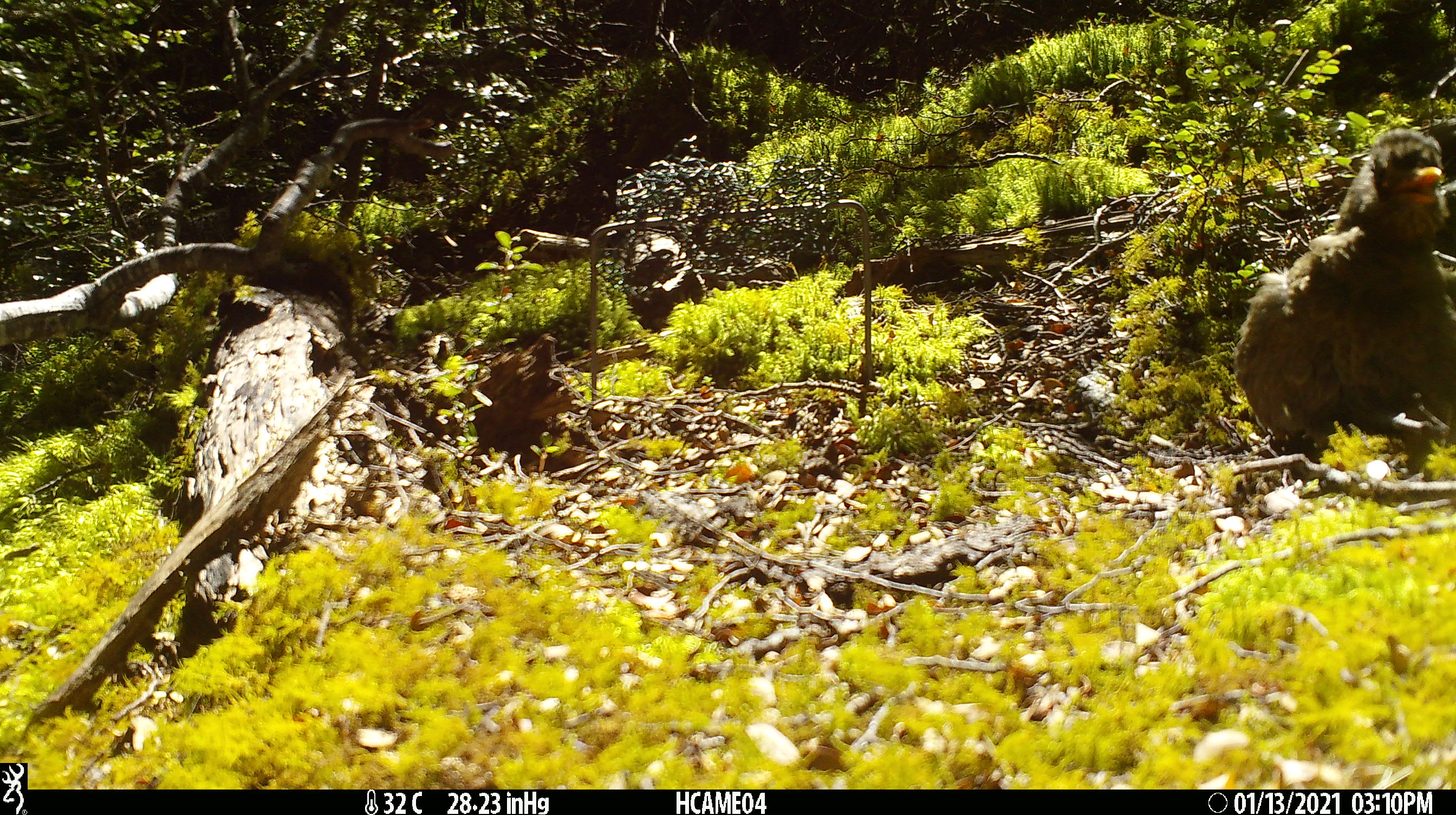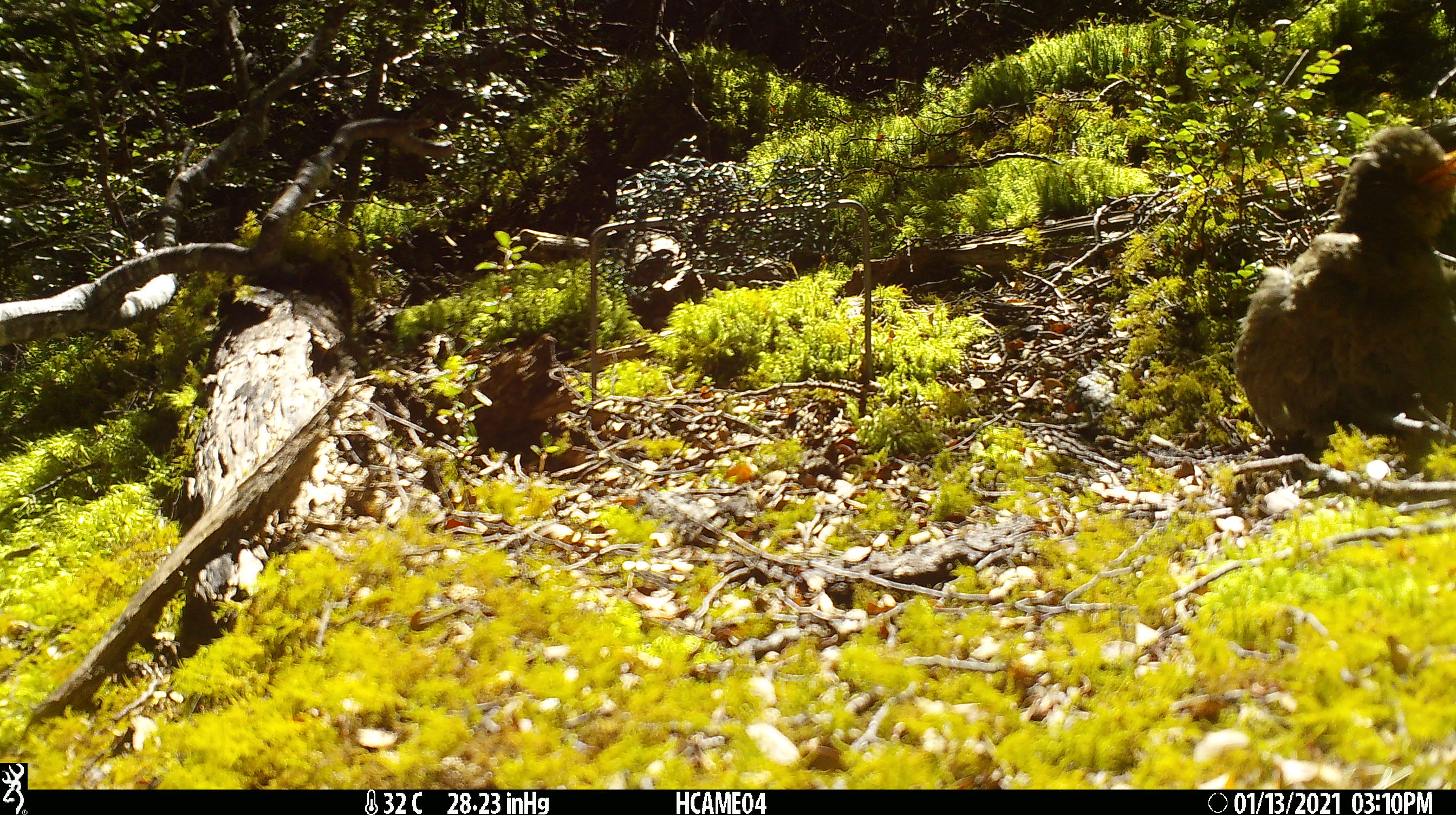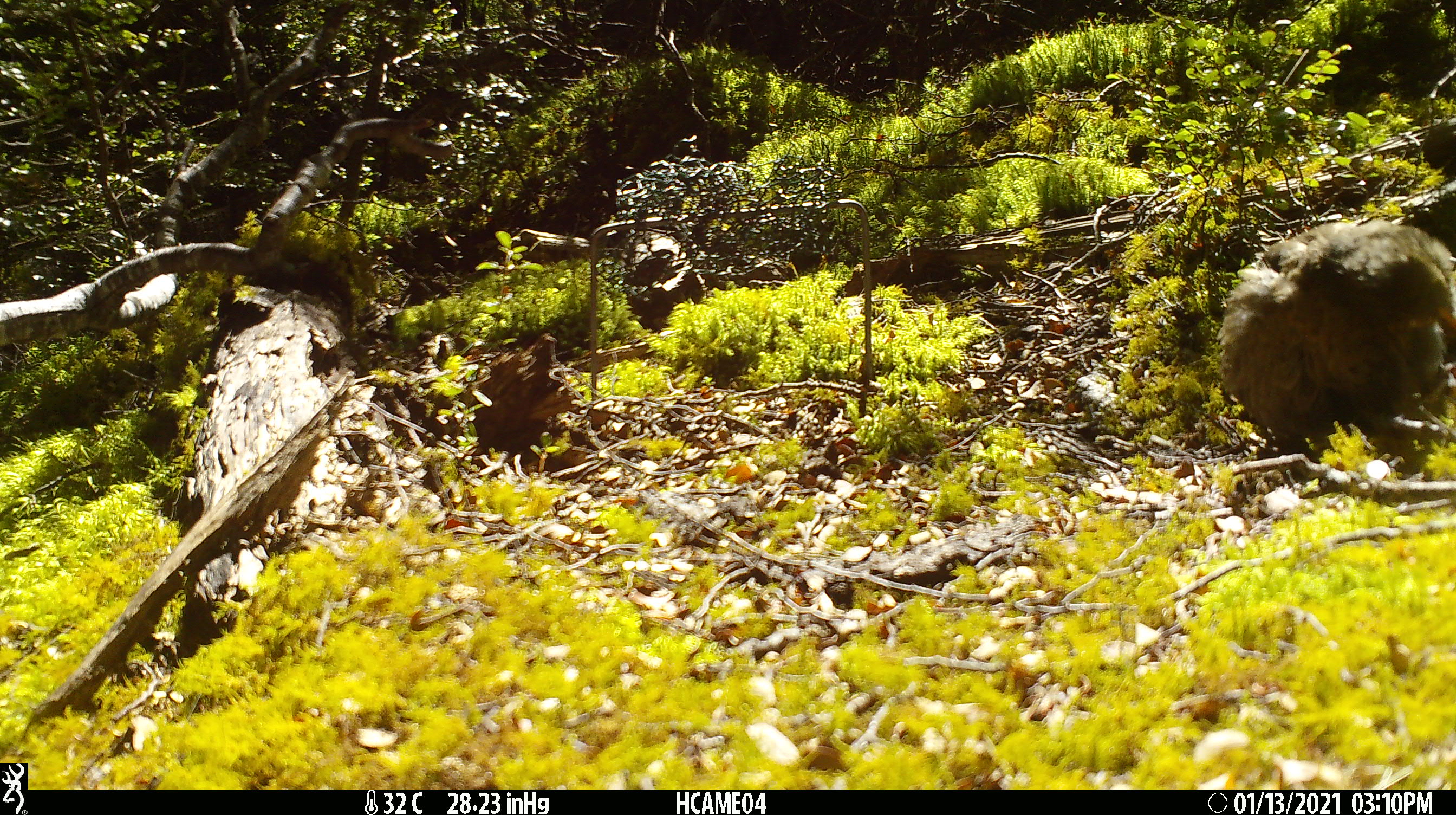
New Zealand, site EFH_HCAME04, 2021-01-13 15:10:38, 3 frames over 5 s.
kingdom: Animalia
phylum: Chordata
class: Aves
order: Passeriformes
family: Turdidae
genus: Turdus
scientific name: Turdus merula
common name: eurasian blackbird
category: blackbird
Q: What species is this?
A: Blackbird (eurasian blackbird) (Turdus merula).